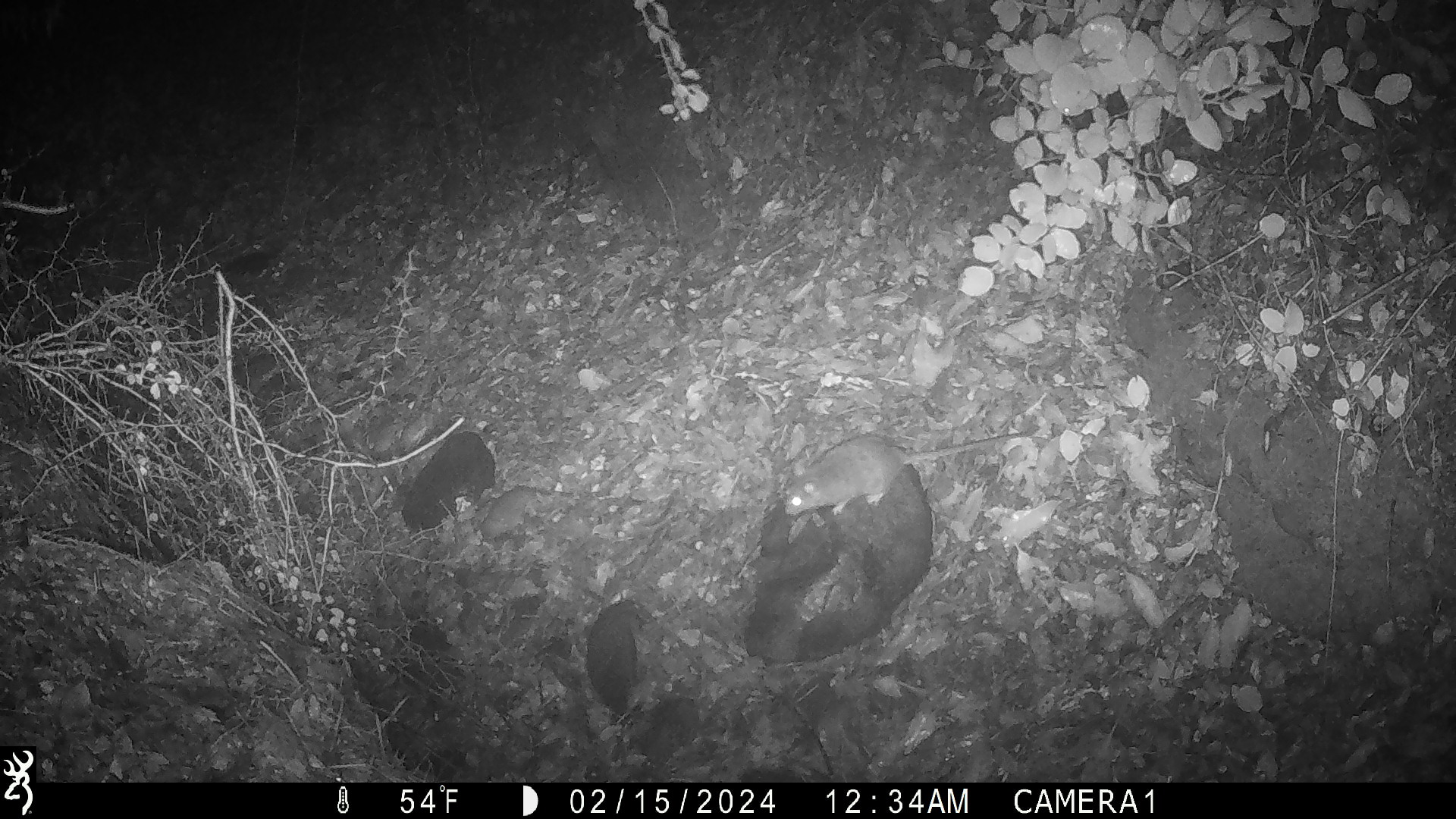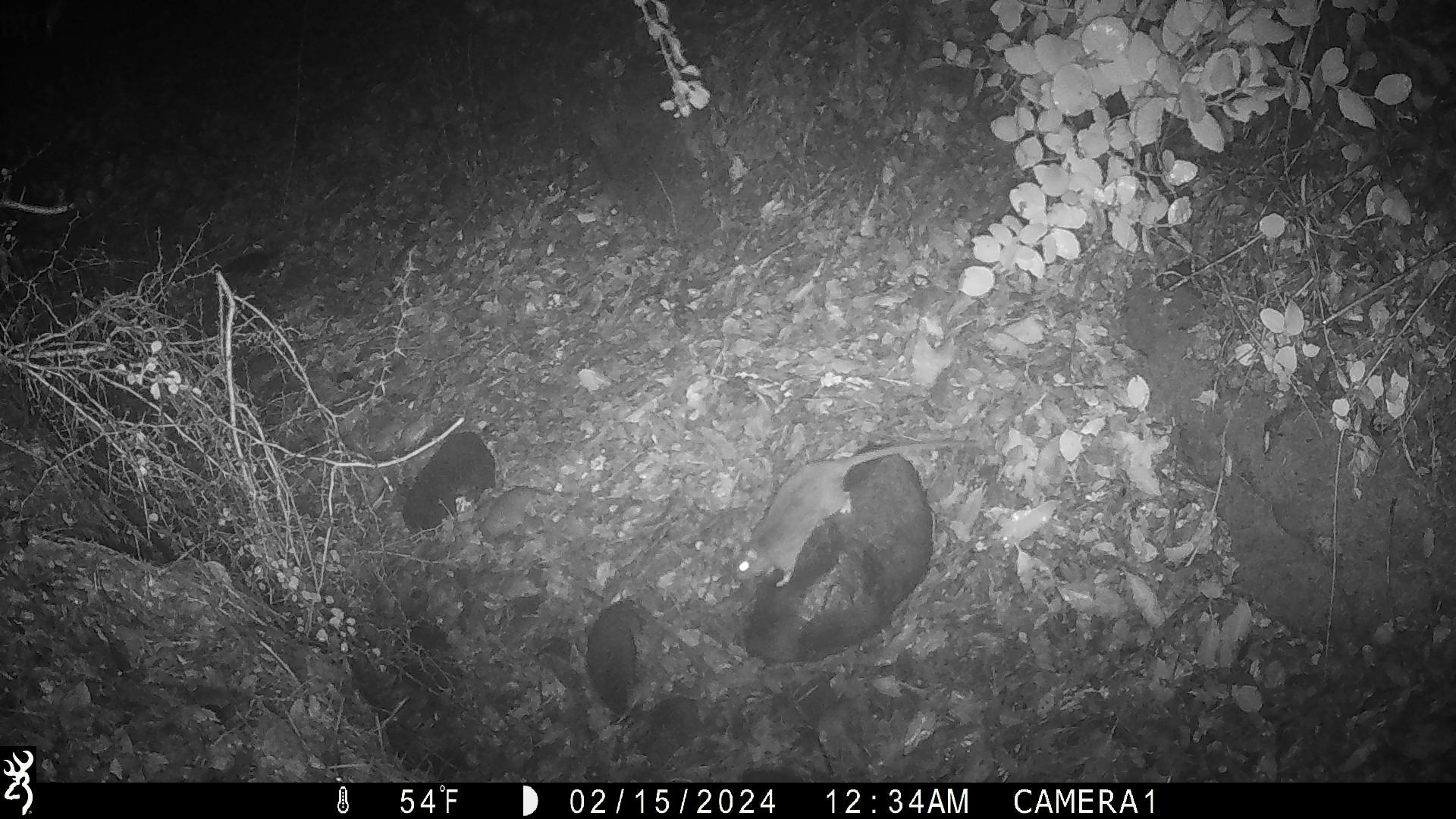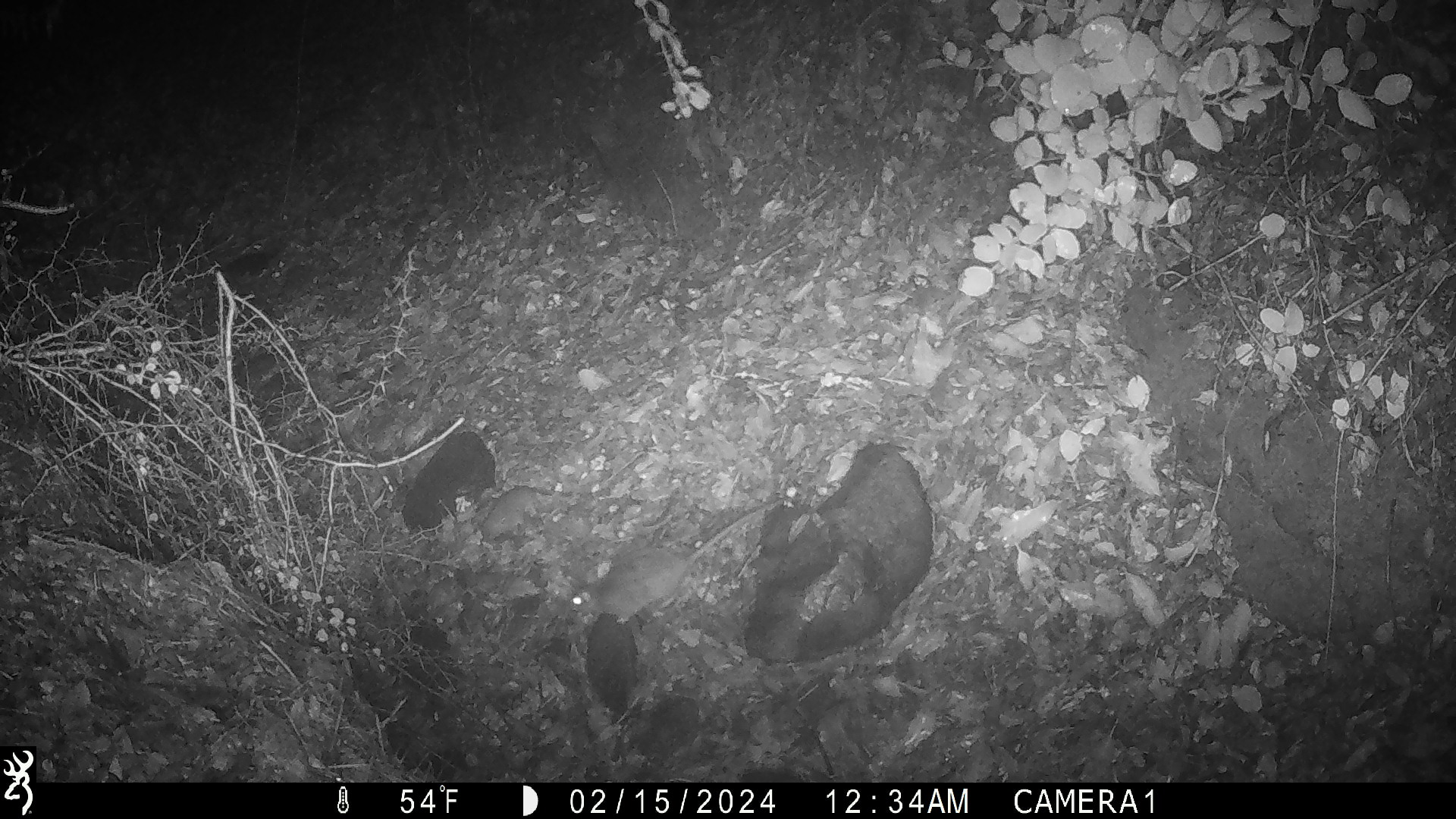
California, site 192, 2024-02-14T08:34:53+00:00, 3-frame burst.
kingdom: Animalia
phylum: Chordata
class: Mammalia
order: Rodentia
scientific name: Rodentia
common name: mouse or rat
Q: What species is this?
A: Mouse or rat (Rodentia).